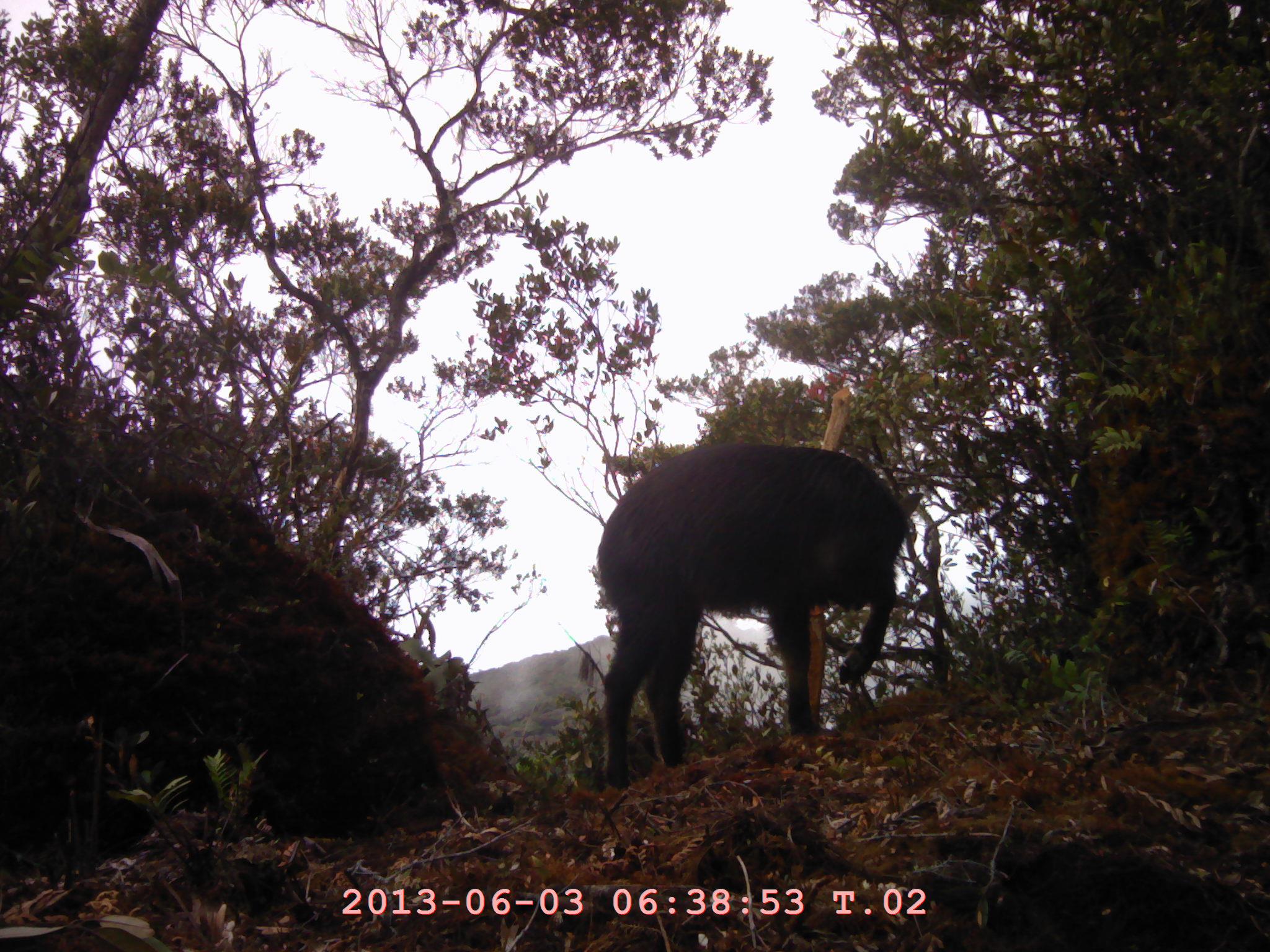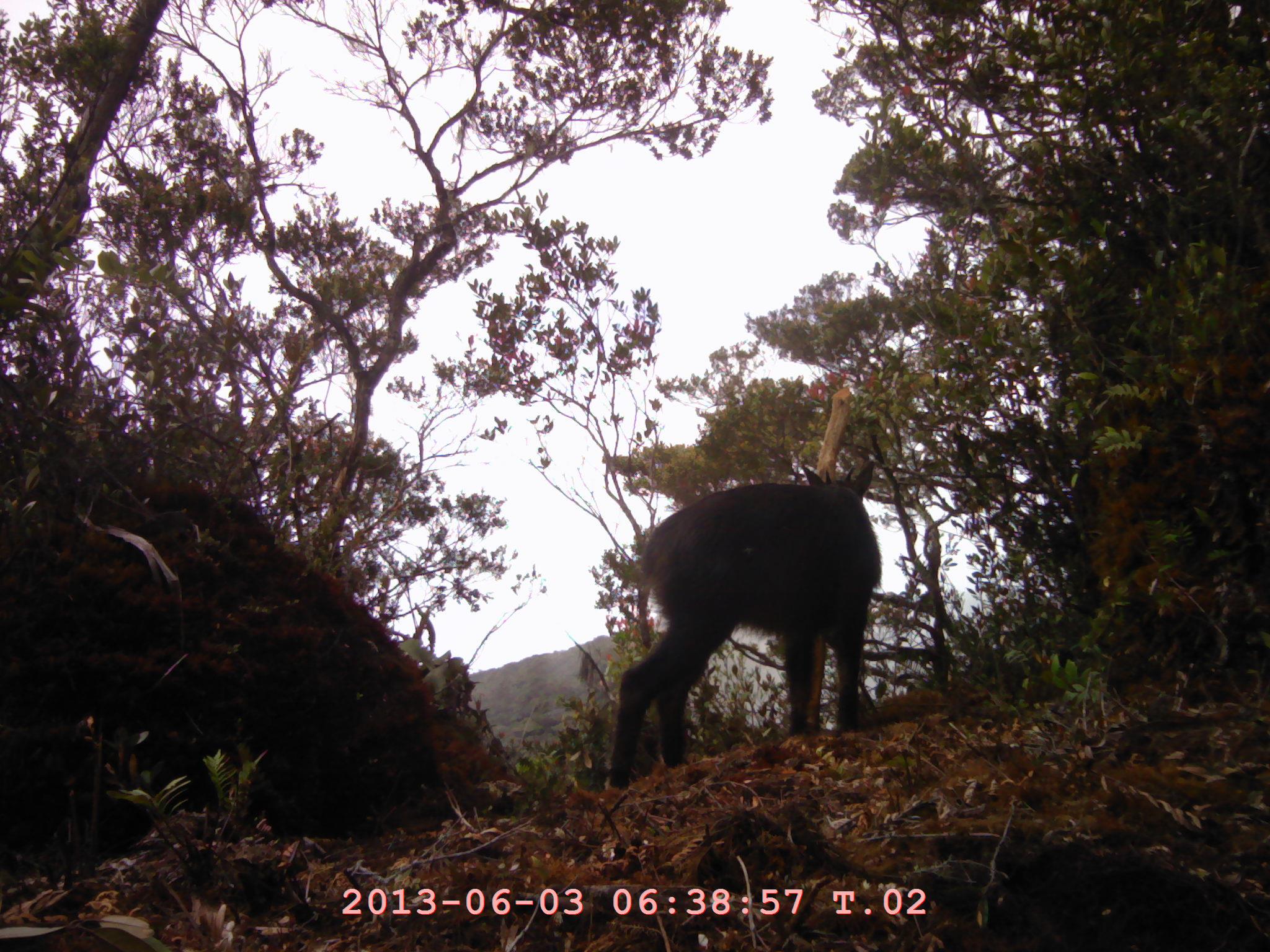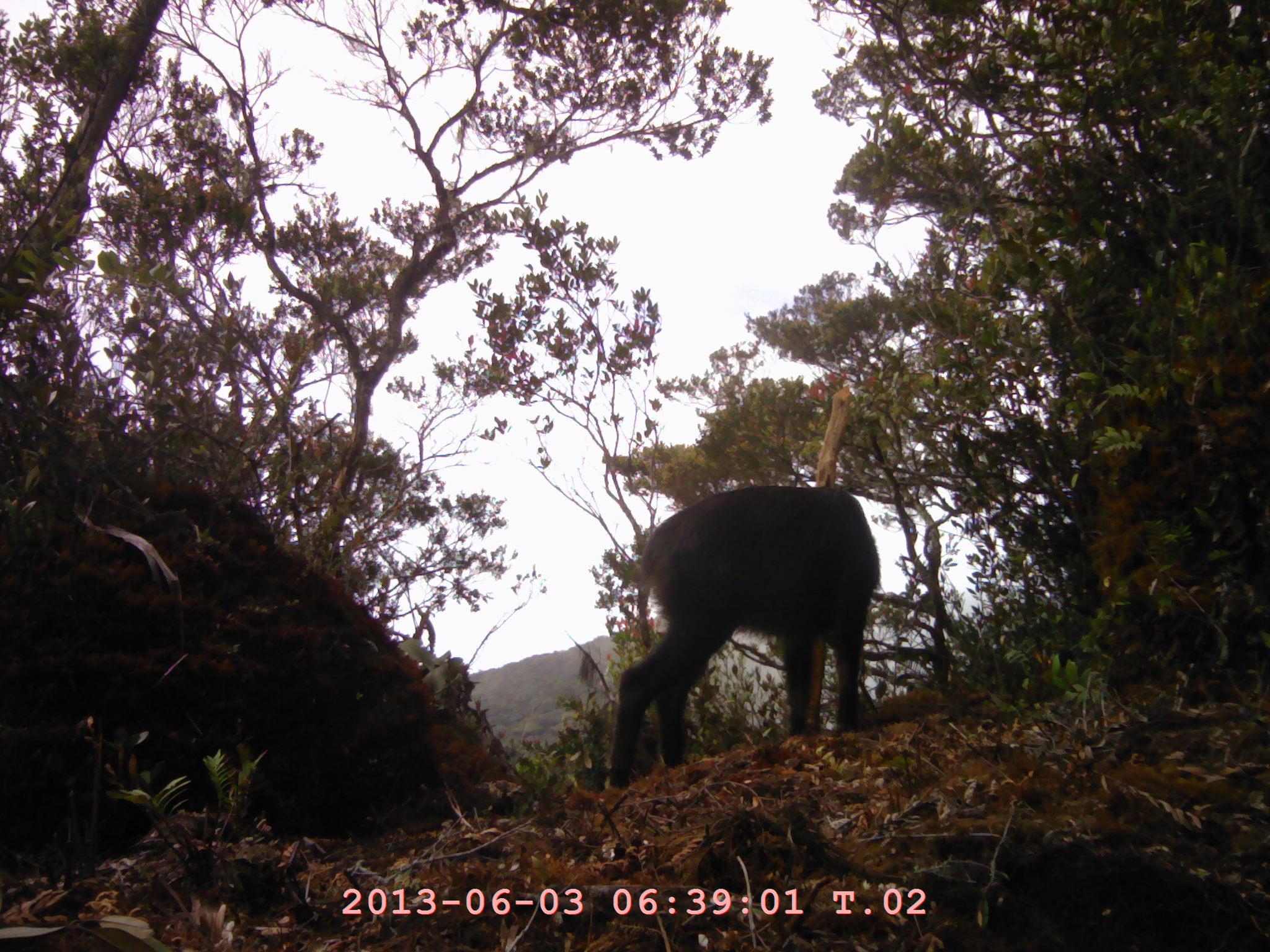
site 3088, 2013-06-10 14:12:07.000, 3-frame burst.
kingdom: Animalia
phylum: Chordata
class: Mammalia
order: Artiodactyla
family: Bovidae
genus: Capricornis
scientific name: Capricornis sumatraensis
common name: southern serow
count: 1